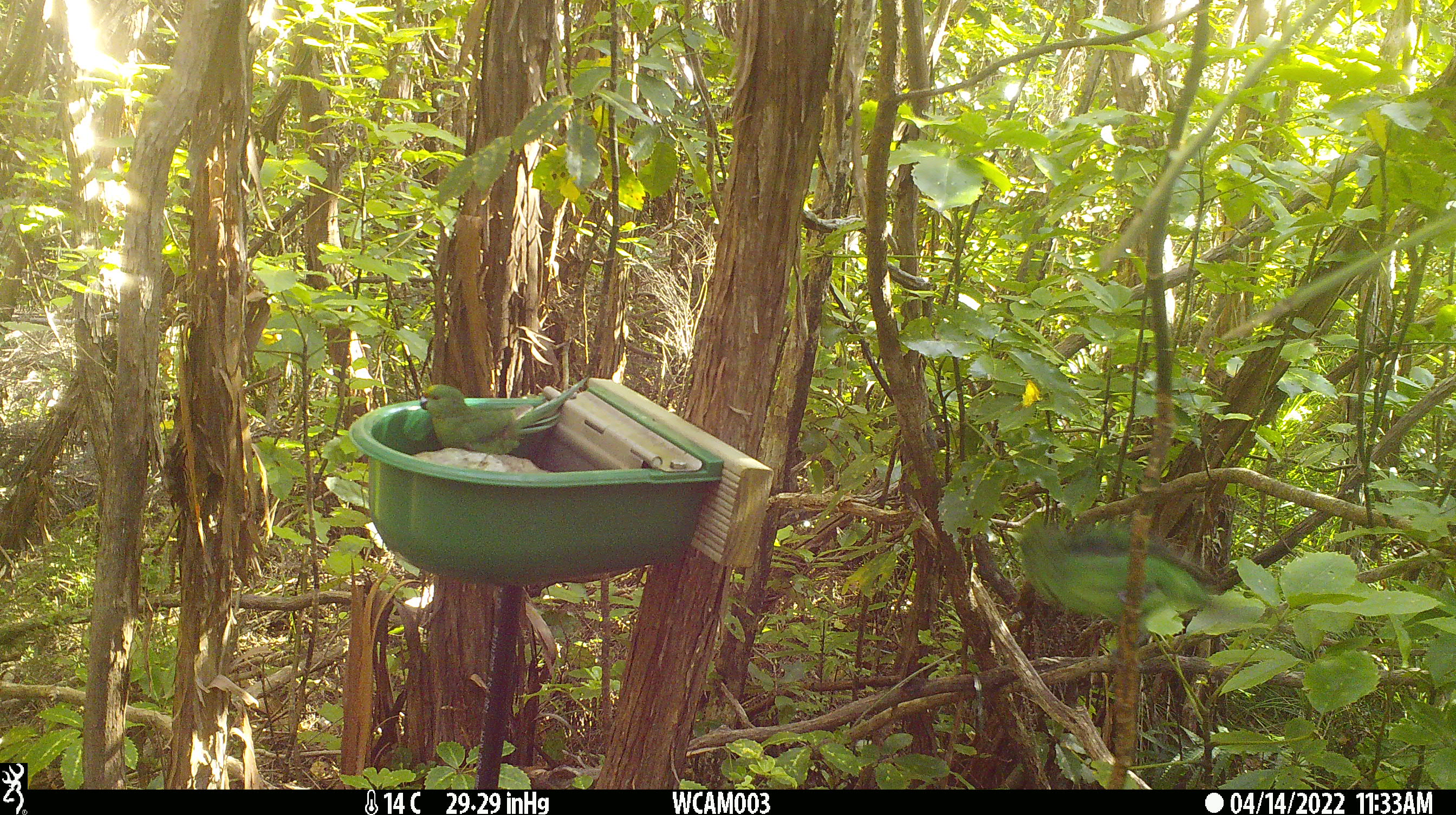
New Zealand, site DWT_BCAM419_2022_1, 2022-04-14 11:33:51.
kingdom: Animalia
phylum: Chordata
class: Aves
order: Psittaciformes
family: Psittaculidae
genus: Cyanoramphus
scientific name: Cyanoramphus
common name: parakeet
Parakeet (Cyanoramphus).